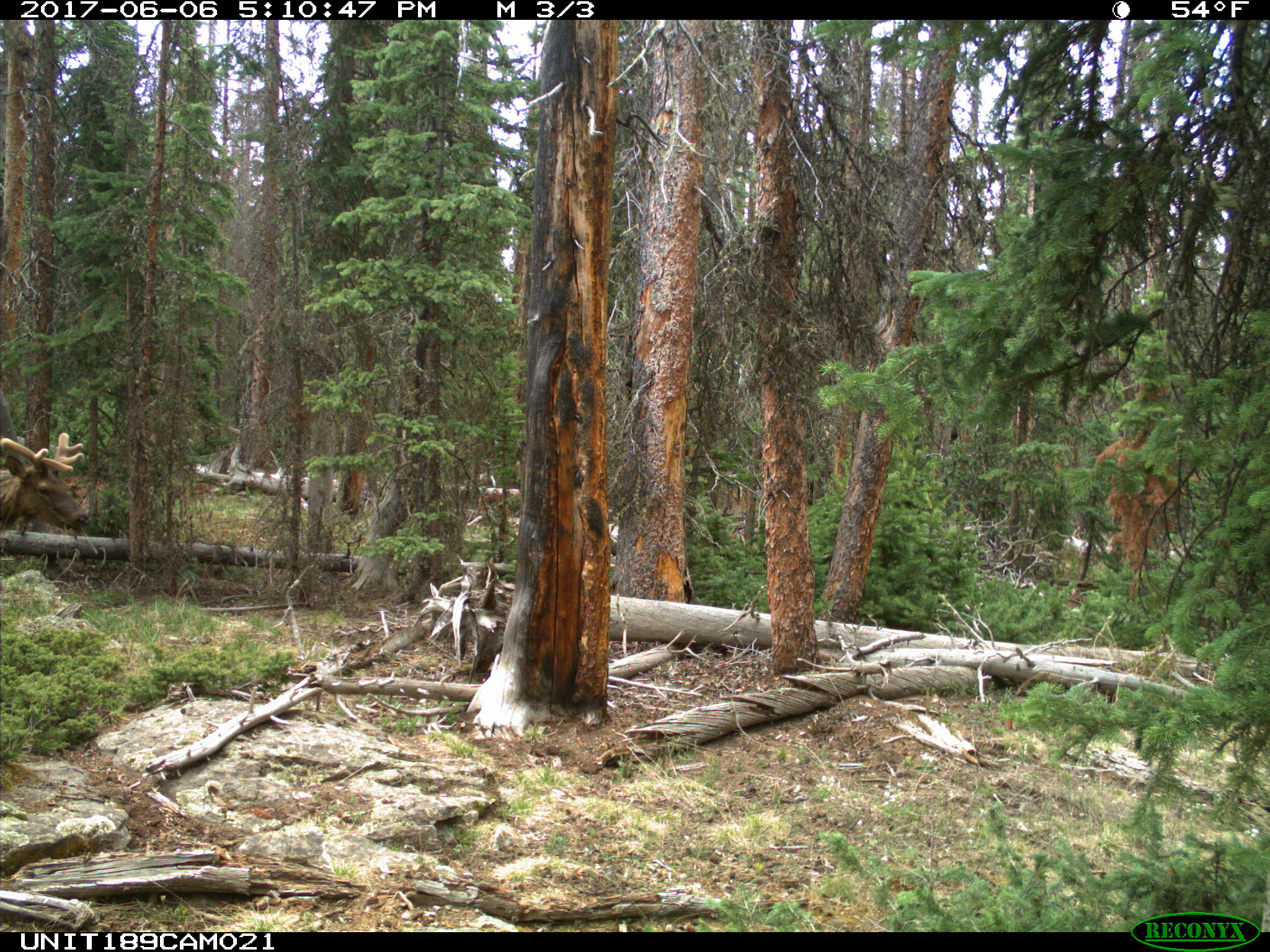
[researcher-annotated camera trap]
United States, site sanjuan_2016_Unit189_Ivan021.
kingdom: Animalia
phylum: Chordata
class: Mammalia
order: Artiodactyla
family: Cervidae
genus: Cervus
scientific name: Cervus elaphus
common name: red deer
Cervus elaphus (red deer).